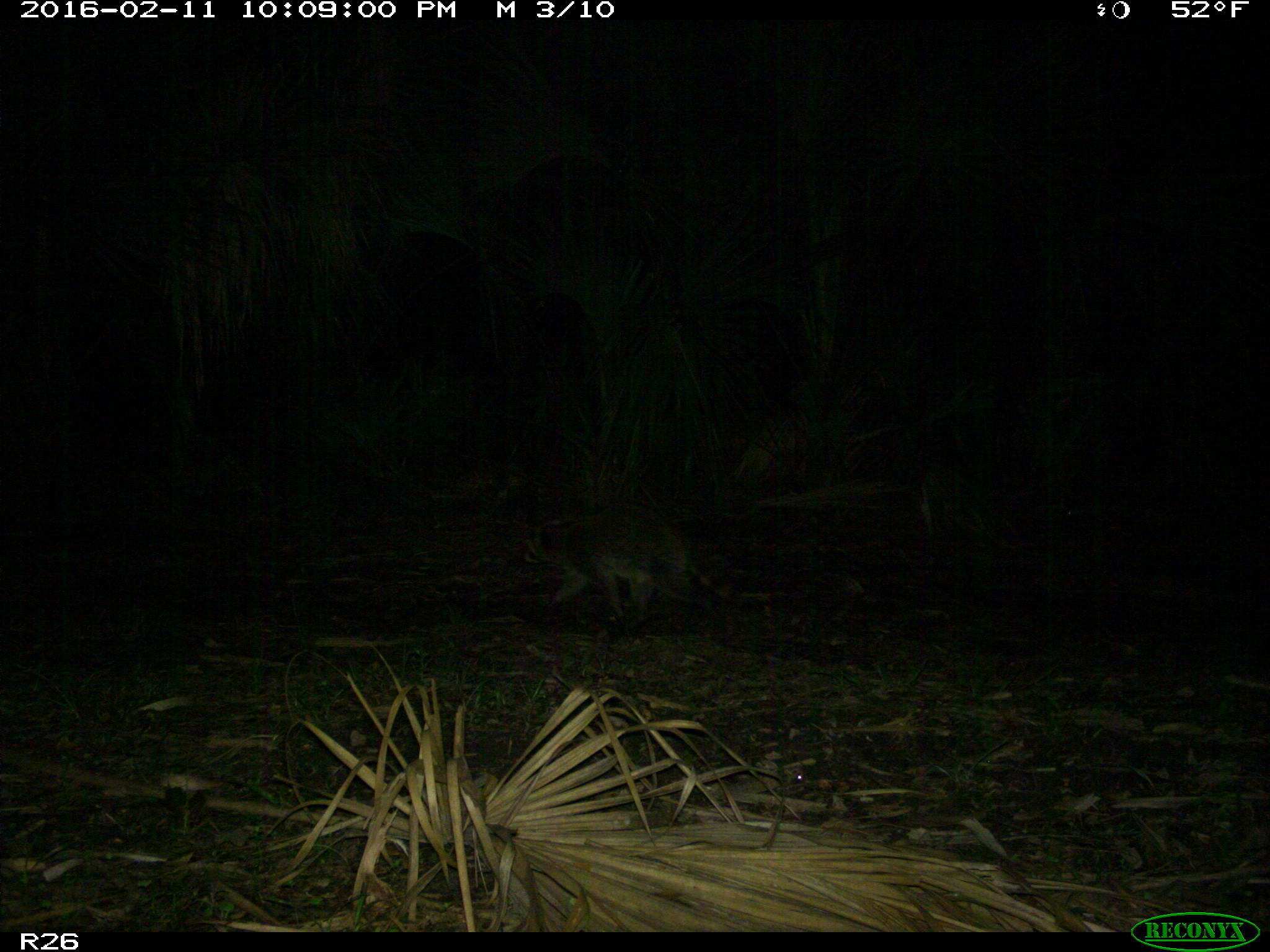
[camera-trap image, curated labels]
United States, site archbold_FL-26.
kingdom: Animalia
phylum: Chordata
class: Mammalia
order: Carnivora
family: Procyonidae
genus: Procyon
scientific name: Procyon lotor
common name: common raccoon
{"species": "Procyon lotor (common raccoon)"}